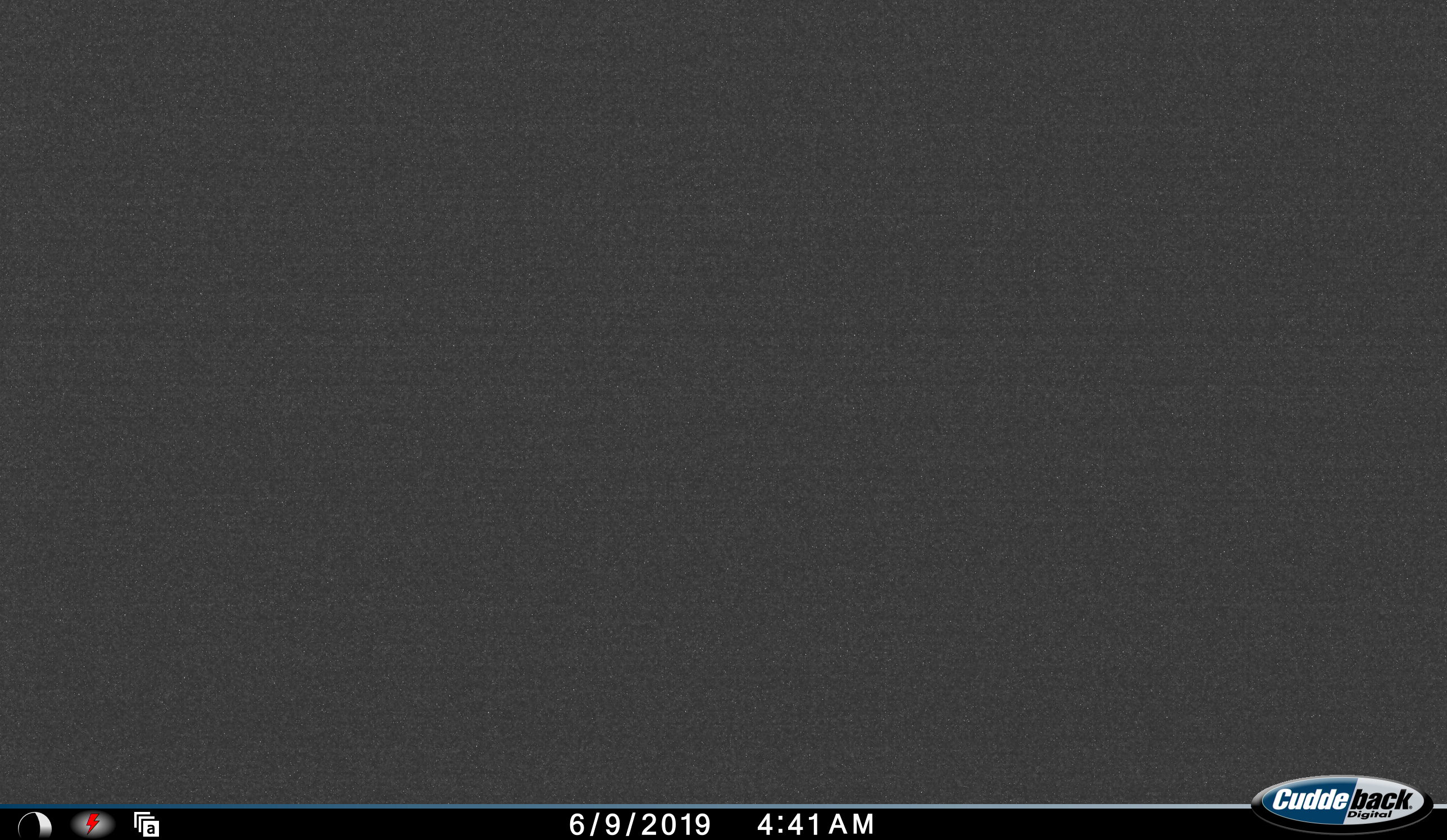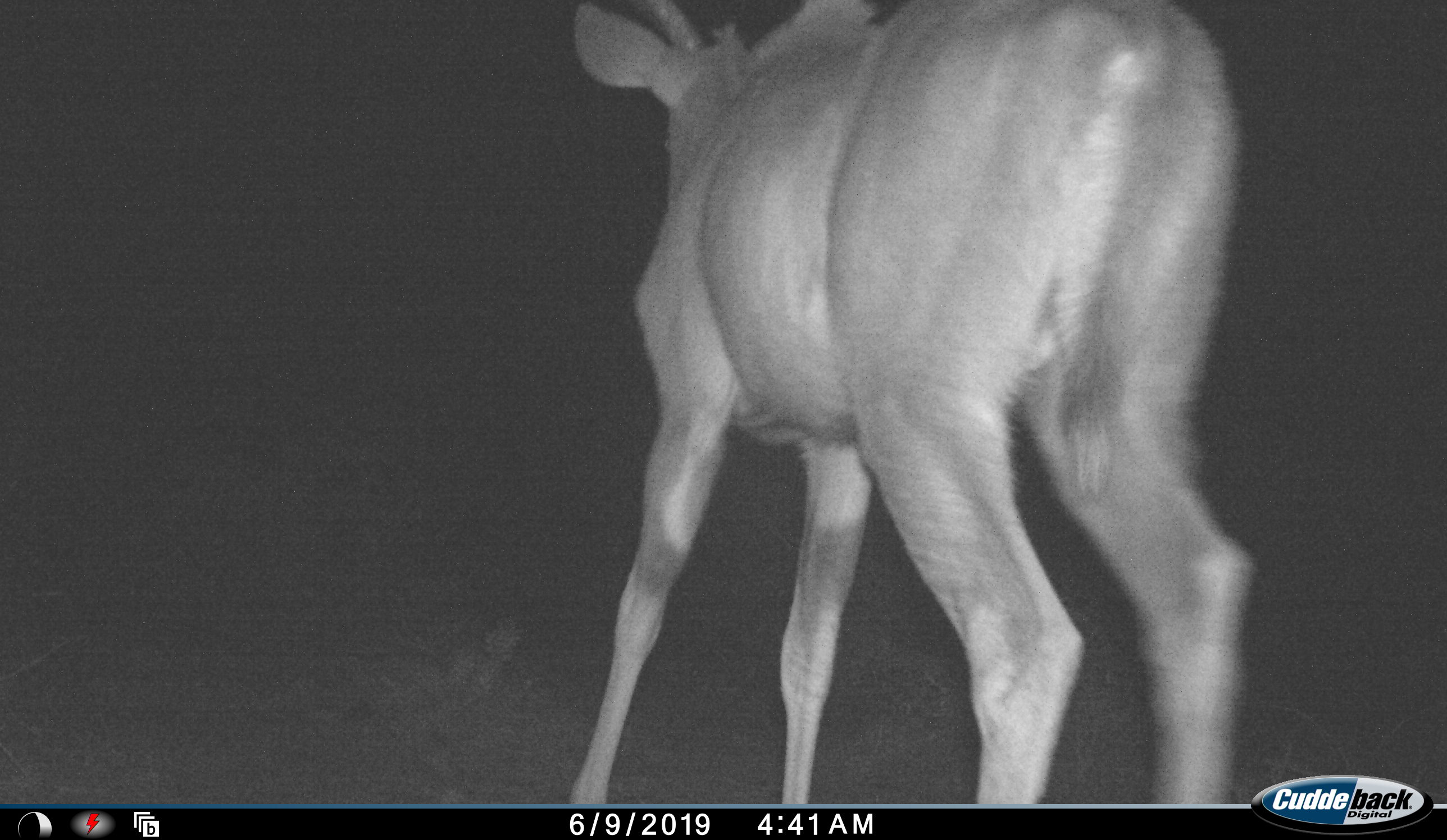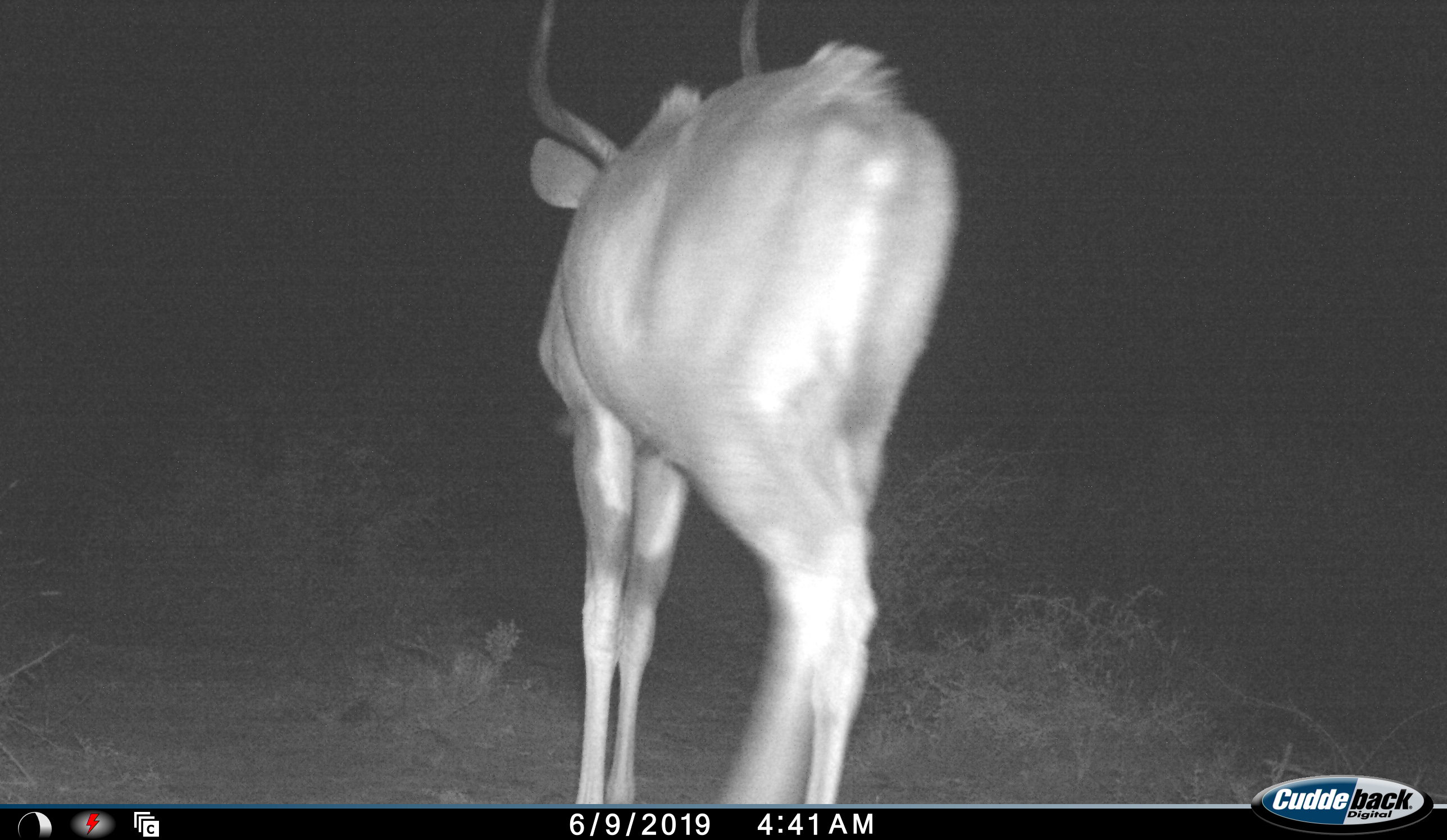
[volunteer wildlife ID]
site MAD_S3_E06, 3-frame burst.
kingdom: Animalia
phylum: Chordata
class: Mammalia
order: Artiodactyla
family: Bovidae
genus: Aepyceros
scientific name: Aepyceros melampus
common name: impala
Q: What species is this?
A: Impala (Aepyceros melampus).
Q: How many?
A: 1.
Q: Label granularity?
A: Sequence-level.